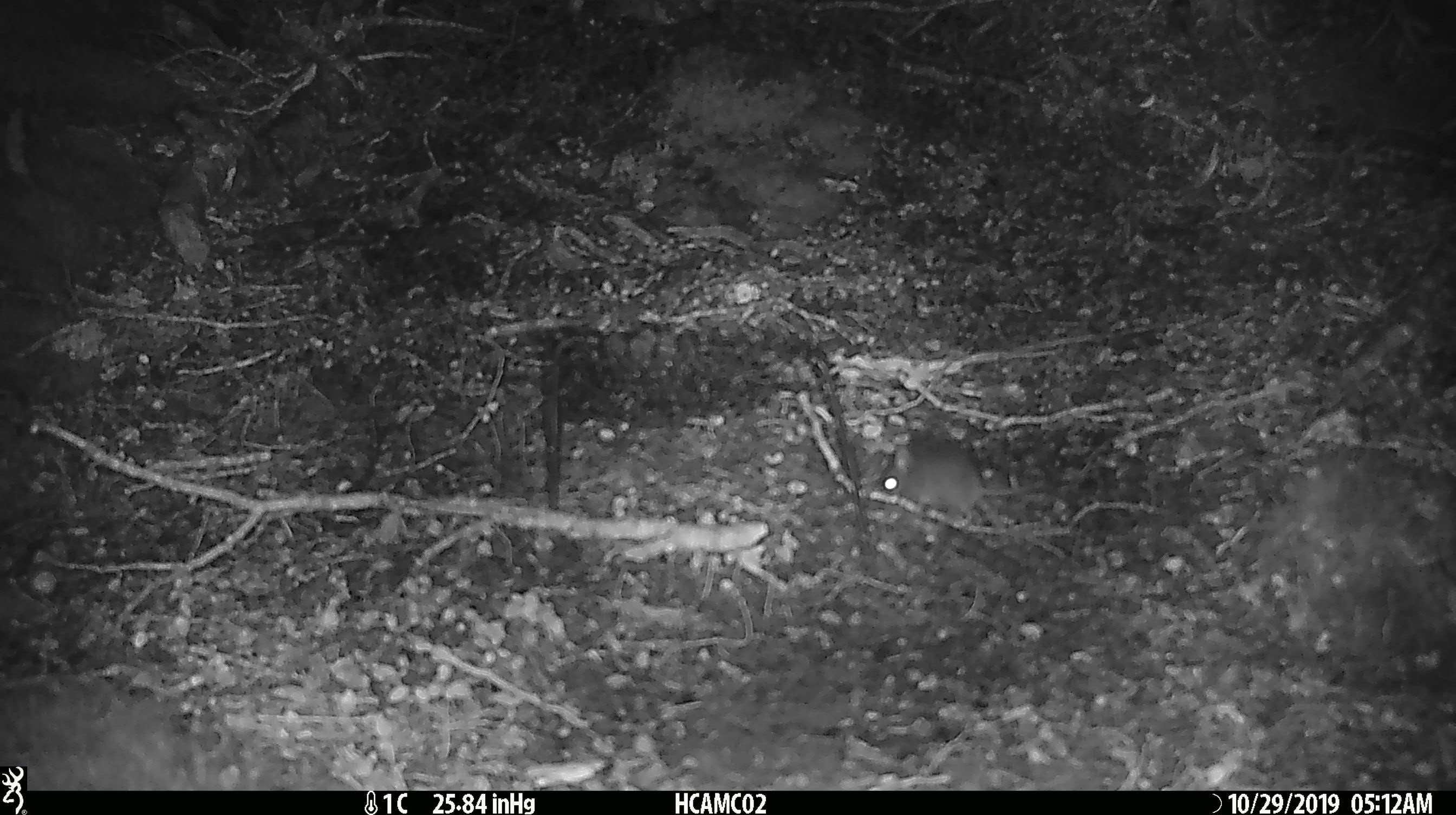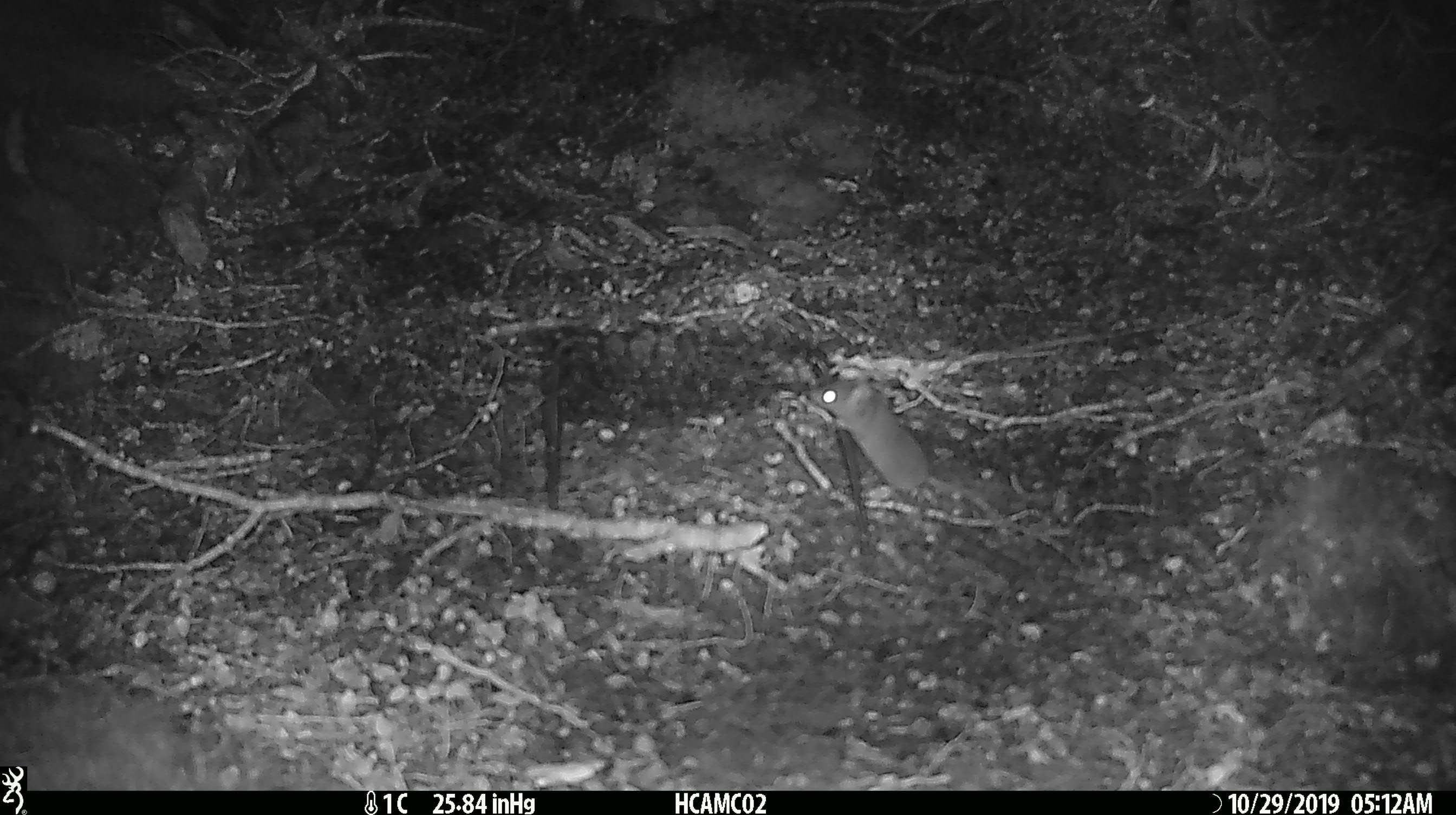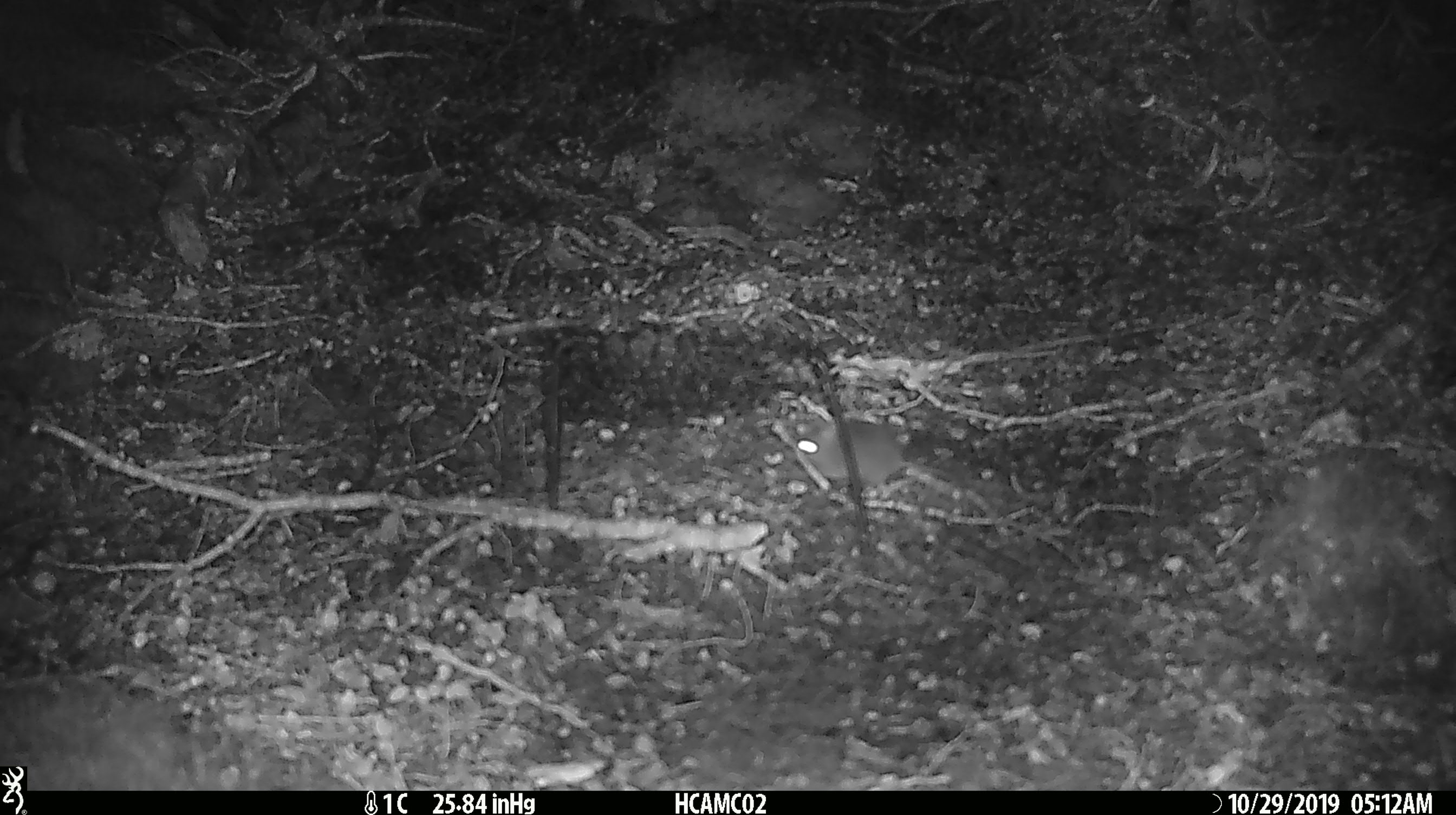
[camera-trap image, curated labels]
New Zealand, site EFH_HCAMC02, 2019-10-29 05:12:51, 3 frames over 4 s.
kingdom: Animalia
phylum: Chordata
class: Mammalia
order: Rodentia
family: Muridae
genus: Mus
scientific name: Mus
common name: mouse